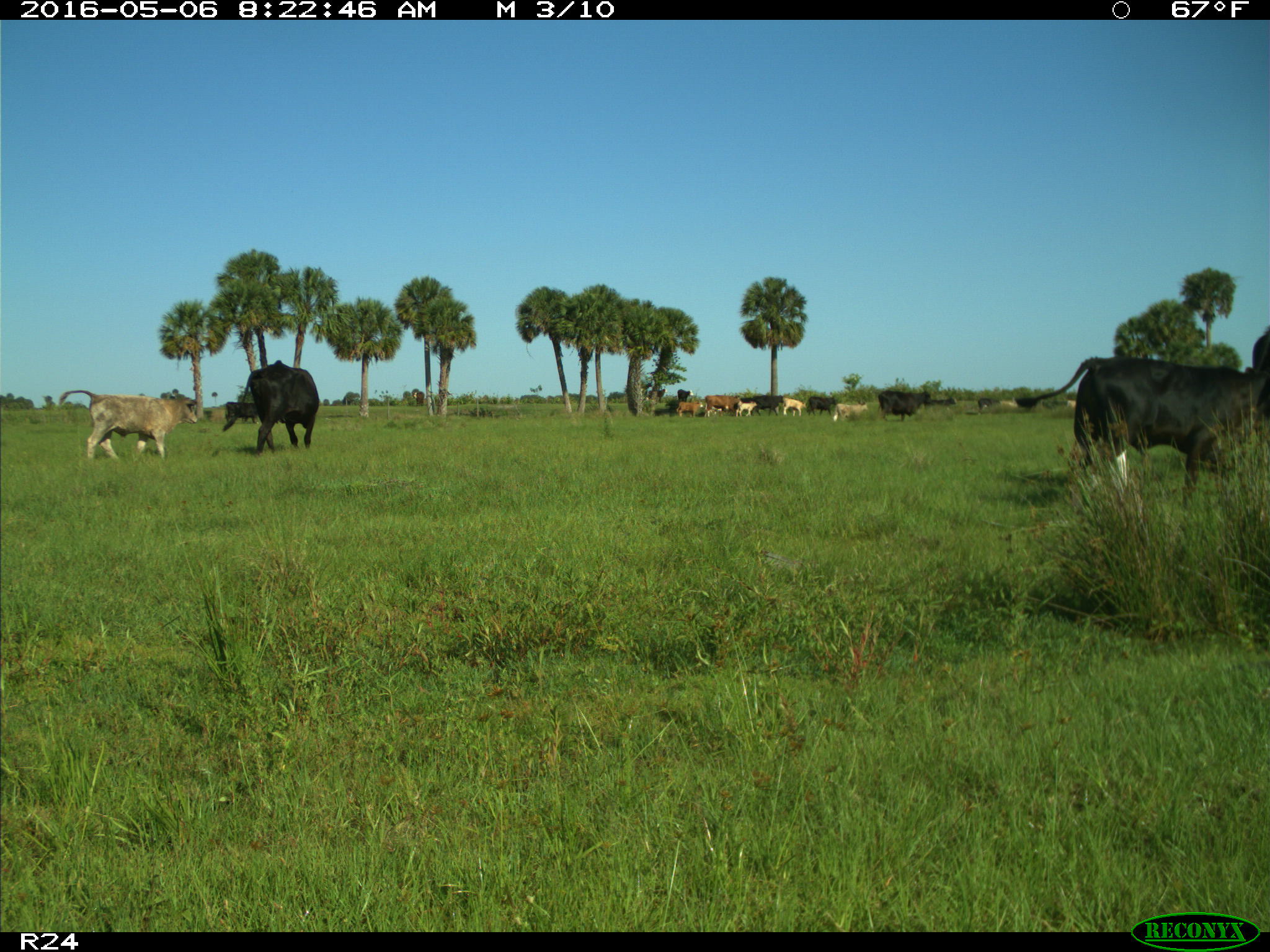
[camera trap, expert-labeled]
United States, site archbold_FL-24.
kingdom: Animalia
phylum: Chordata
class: Mammalia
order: Artiodactyla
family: Bovidae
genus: Bos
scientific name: Bos taurus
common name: domestic cow